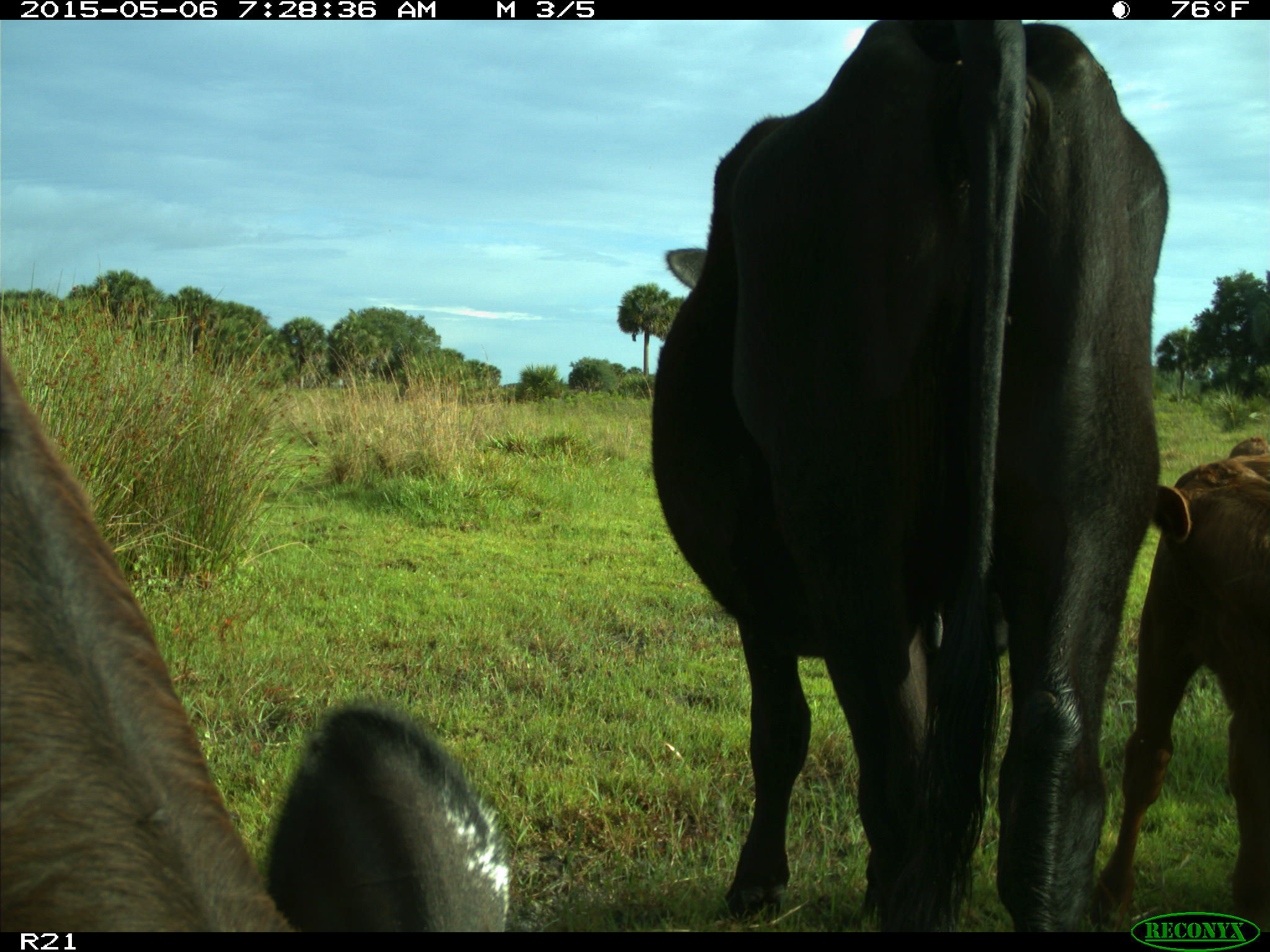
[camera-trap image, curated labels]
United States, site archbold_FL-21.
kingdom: Animalia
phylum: Chordata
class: Mammalia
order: Artiodactyla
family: Bovidae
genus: Bos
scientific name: Bos taurus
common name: domestic cow